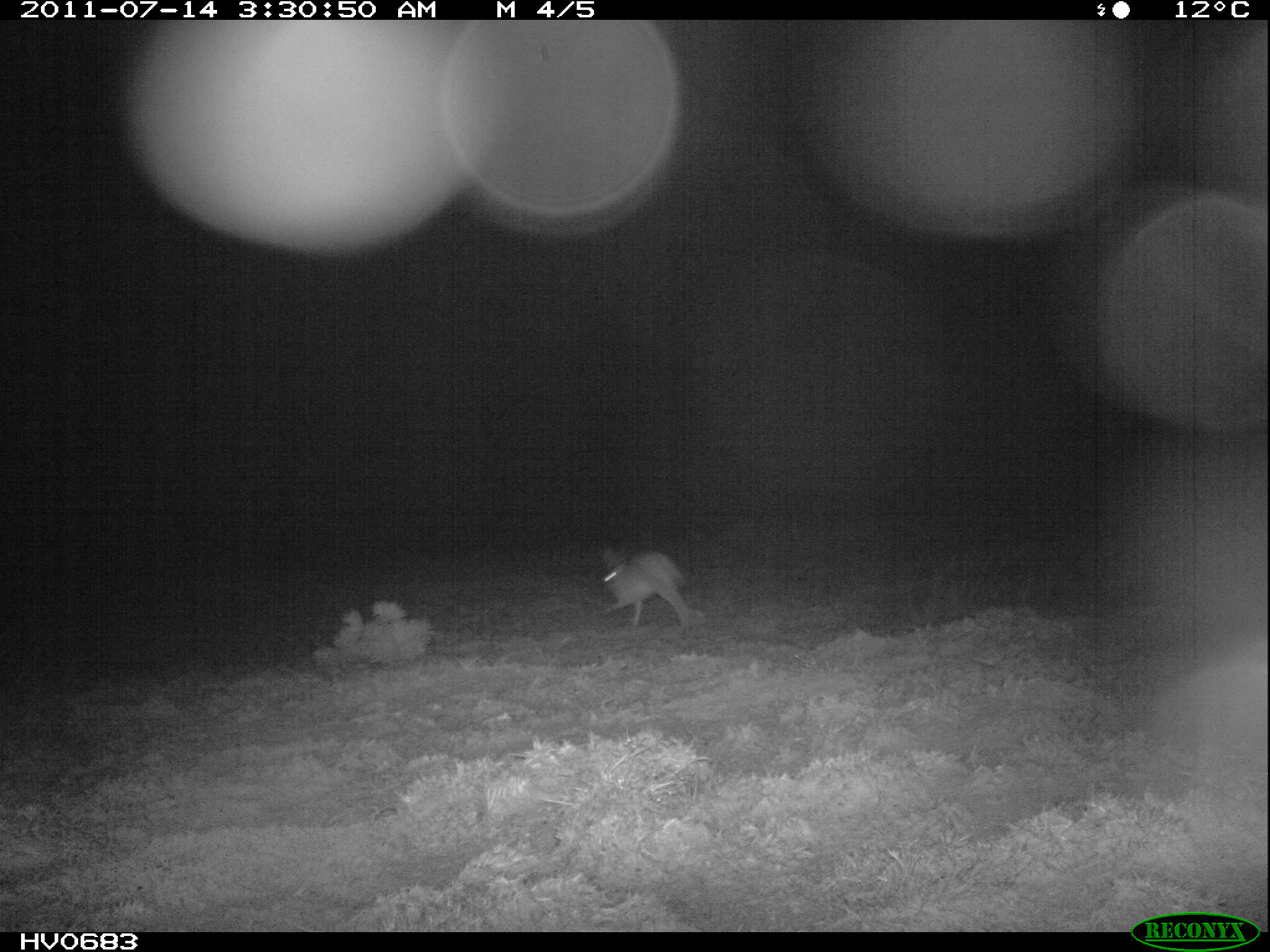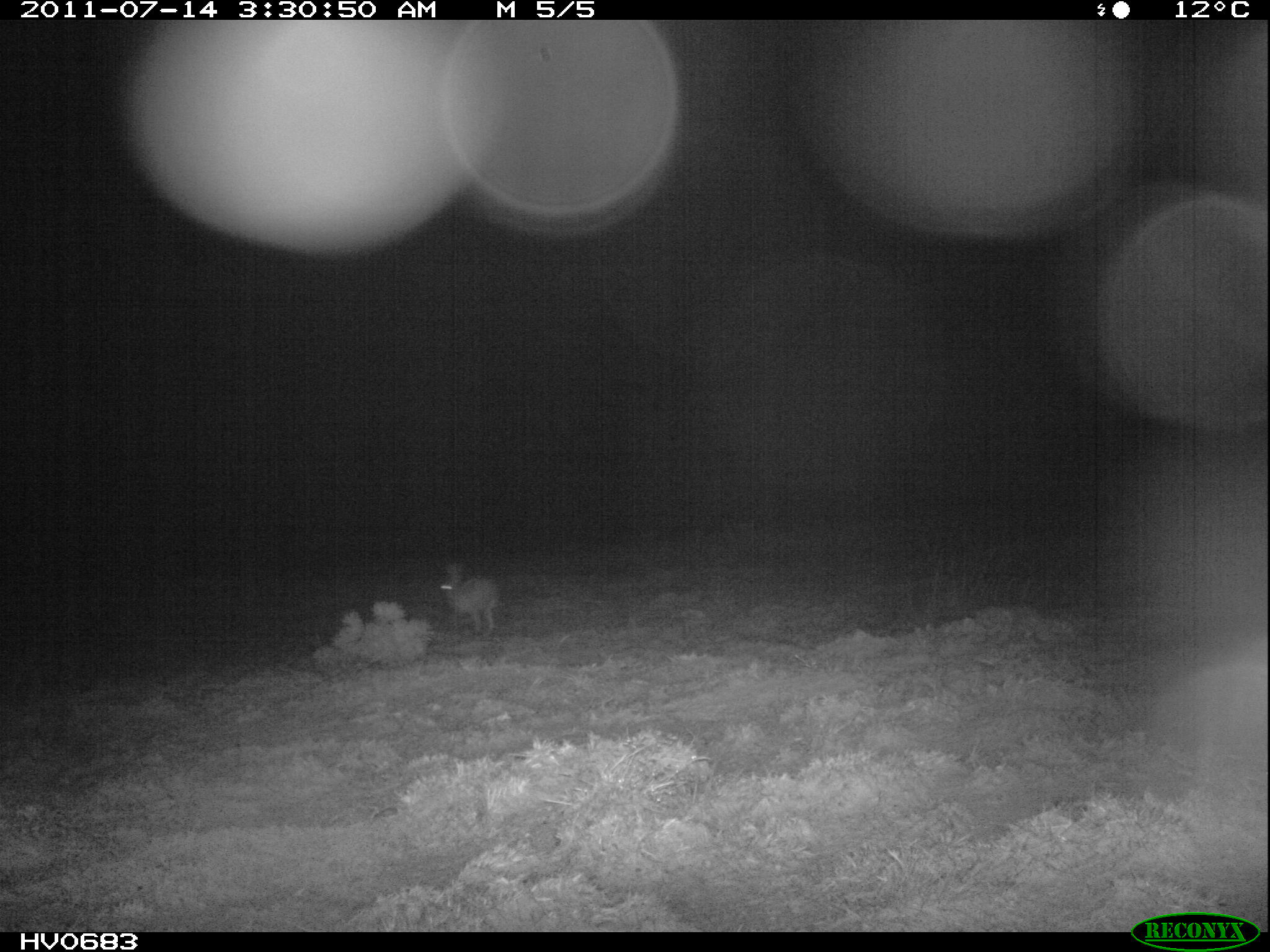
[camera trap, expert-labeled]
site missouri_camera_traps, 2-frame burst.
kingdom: Animalia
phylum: Chordata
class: Mammalia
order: Lagomorpha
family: Leporidae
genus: Lepus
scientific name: Lepus europaeus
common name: european hare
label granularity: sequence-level